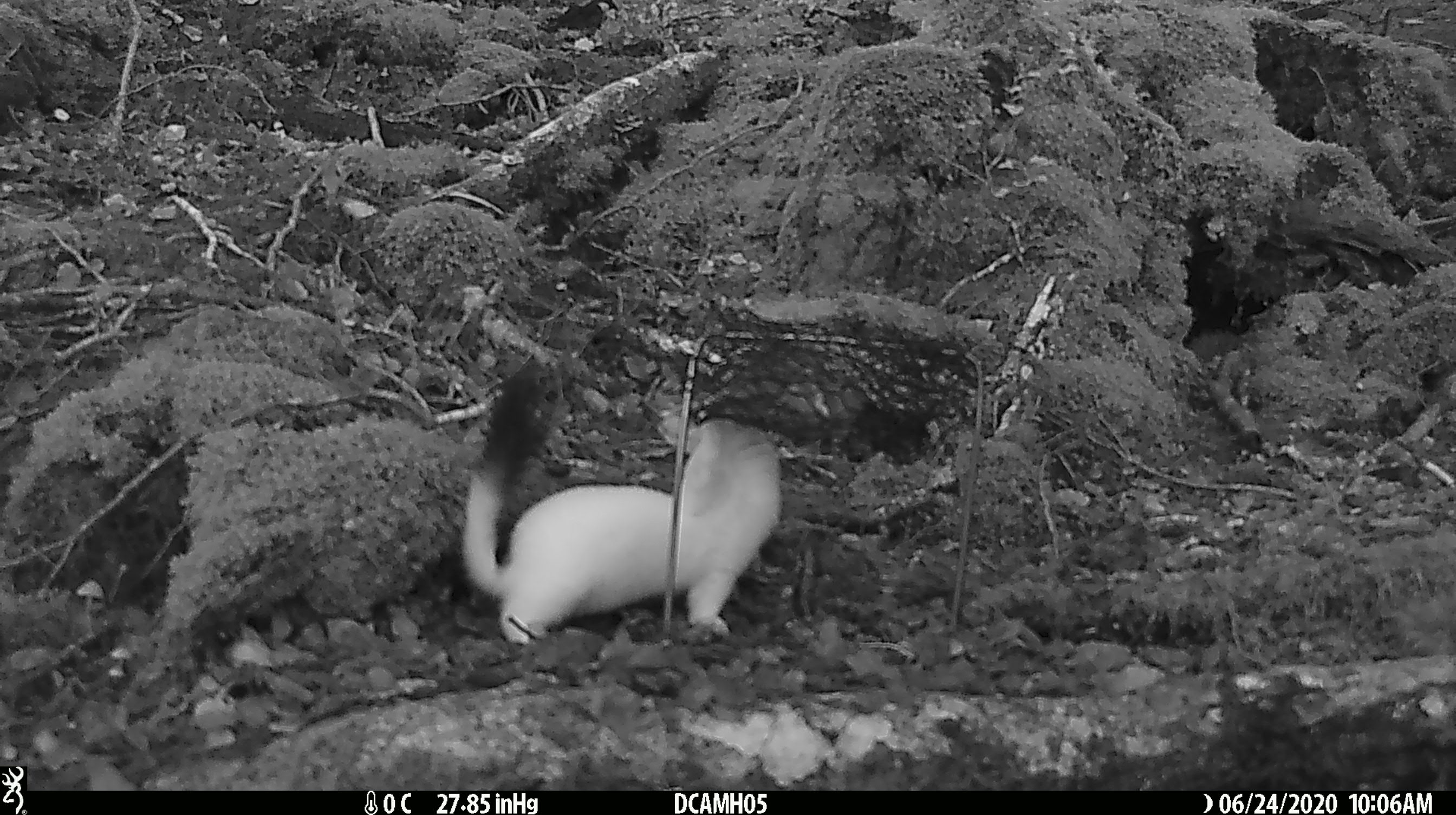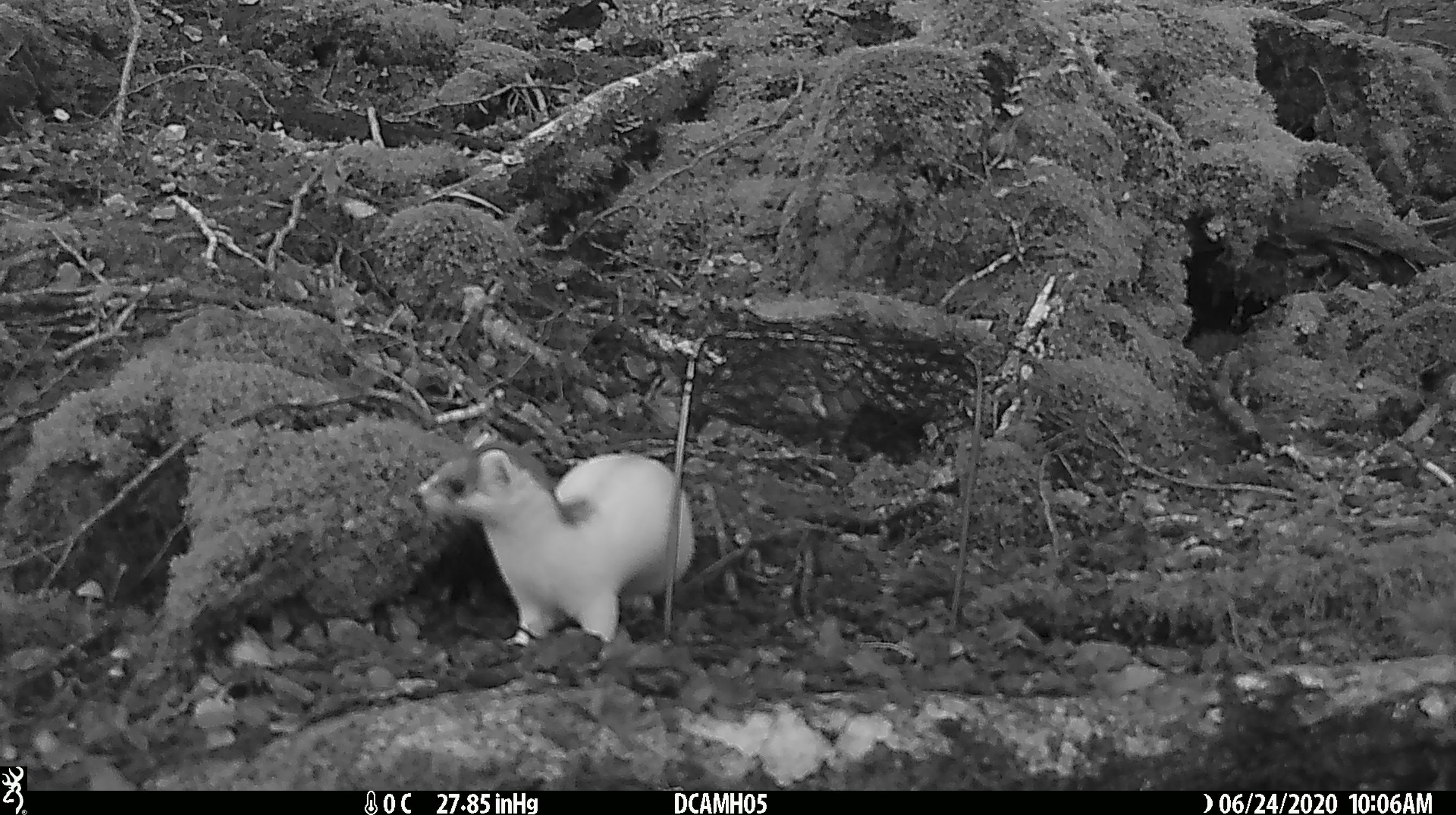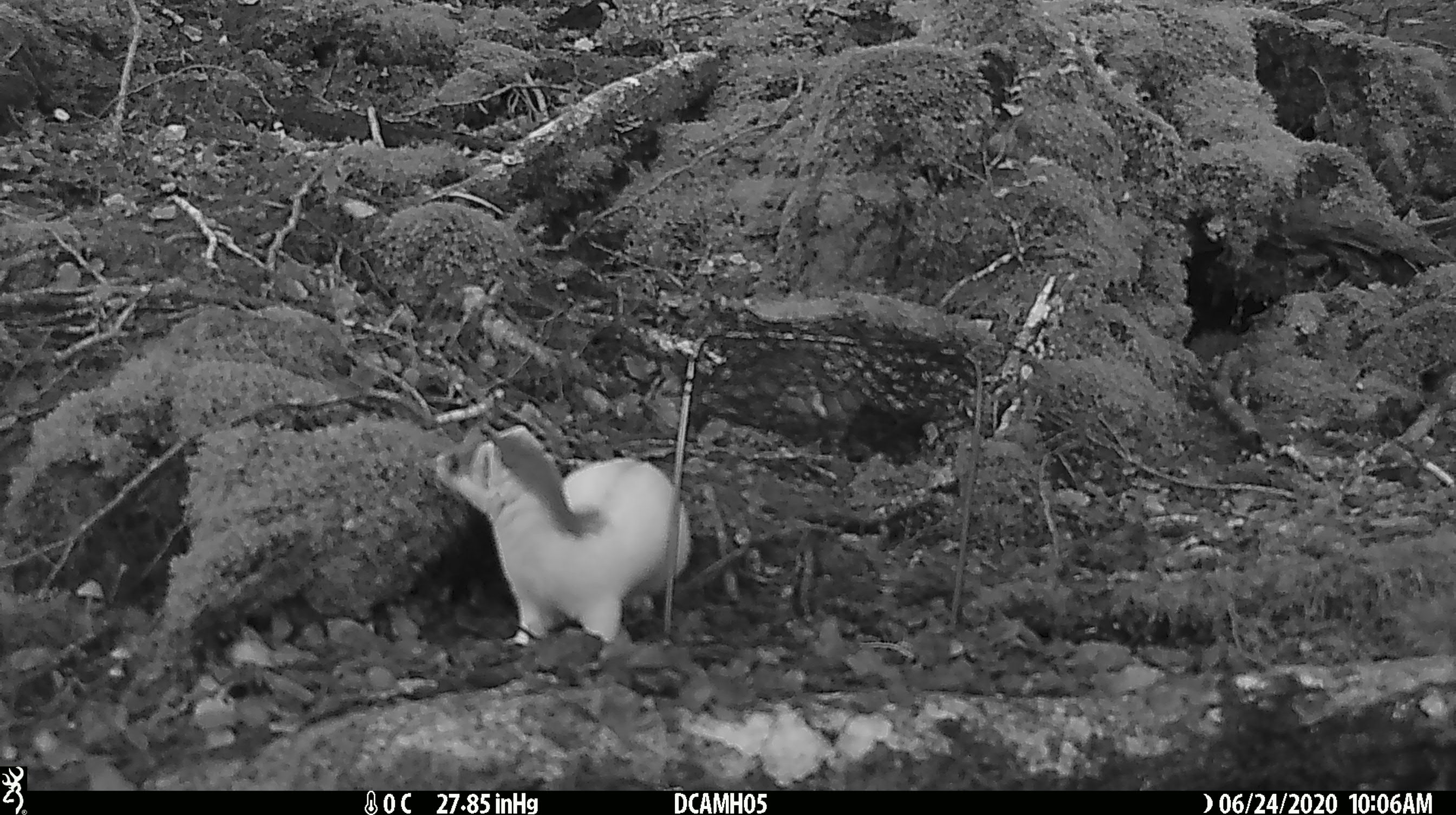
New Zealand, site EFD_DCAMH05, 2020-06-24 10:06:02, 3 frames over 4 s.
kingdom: Animalia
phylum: Chordata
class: Mammalia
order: Carnivora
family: Mustelidae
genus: Mustela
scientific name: Mustela erminea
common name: stoat